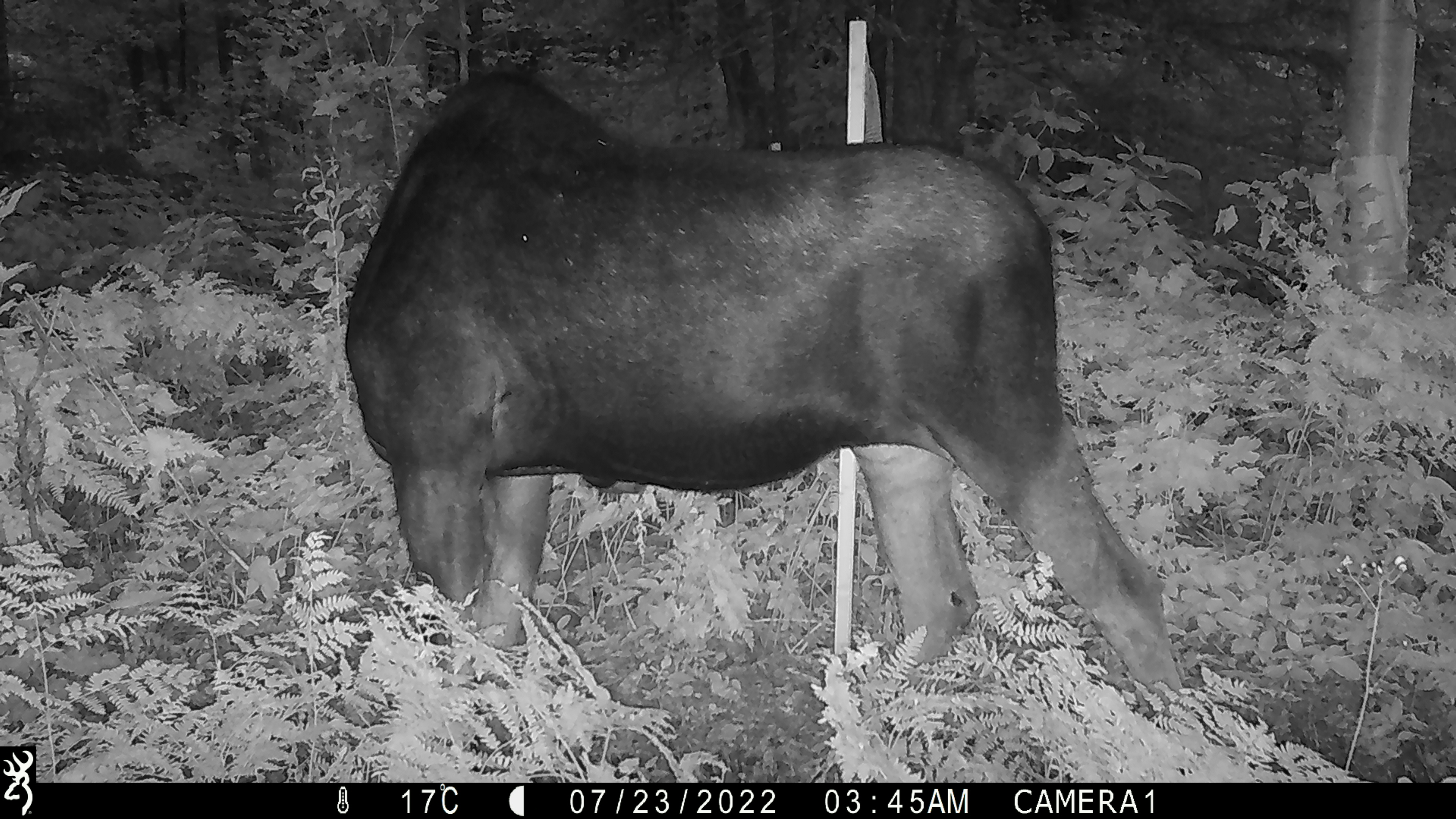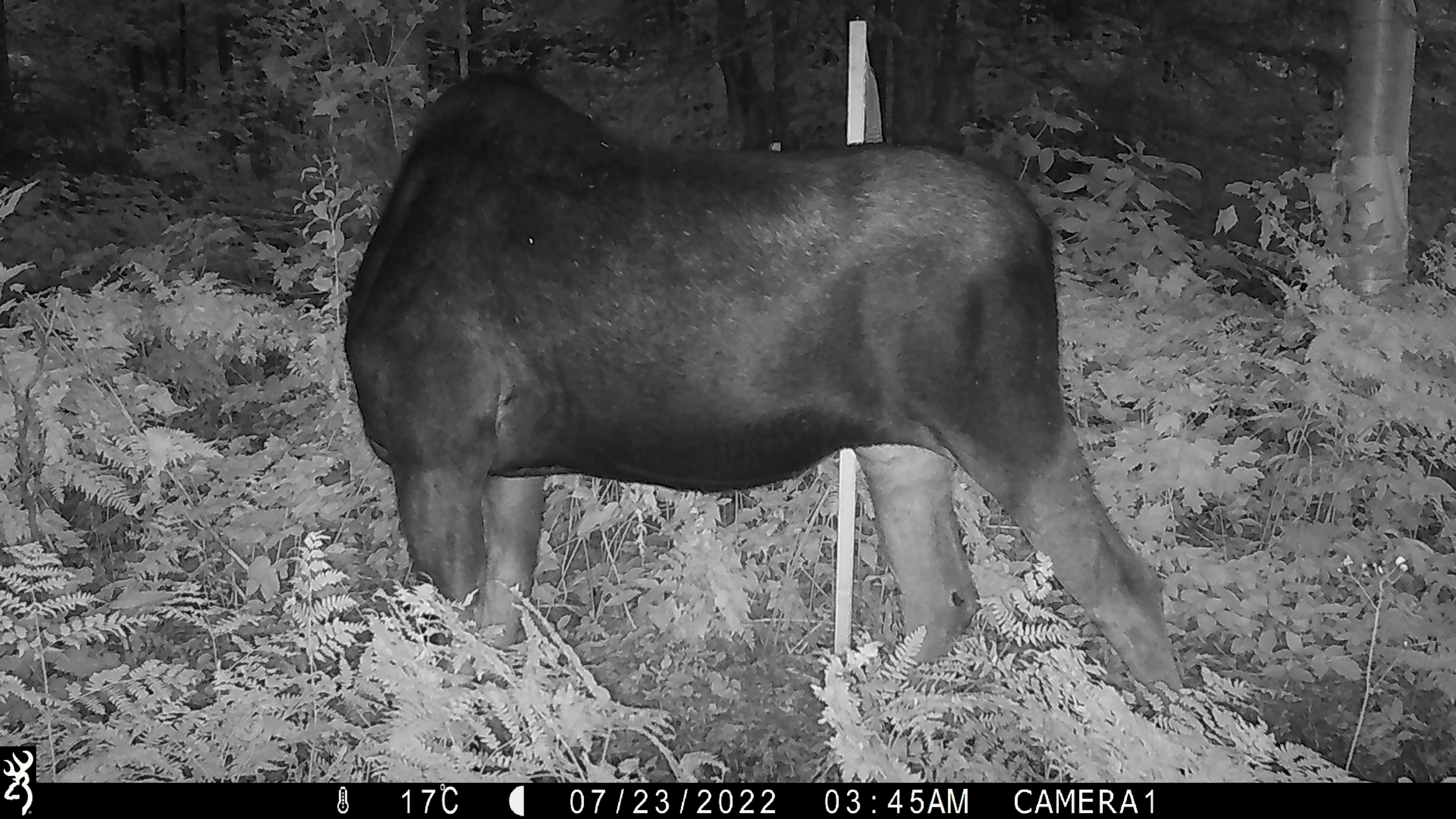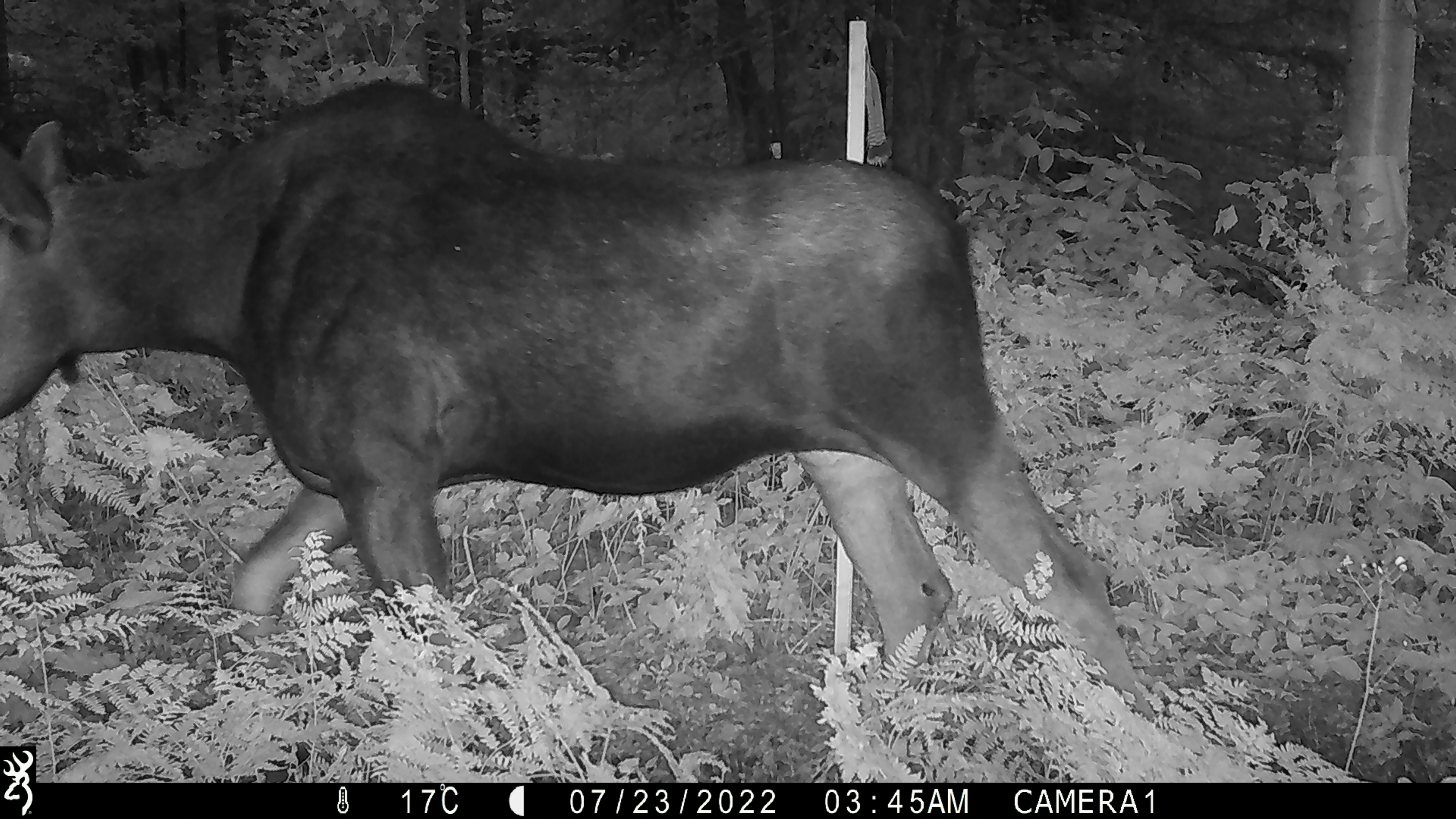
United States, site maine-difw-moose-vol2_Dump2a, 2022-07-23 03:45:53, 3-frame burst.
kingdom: Animalia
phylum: Chordata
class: Mammalia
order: Artiodactyla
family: Cervidae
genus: Alces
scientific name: Alces alces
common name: moose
Moose (Alces alces).